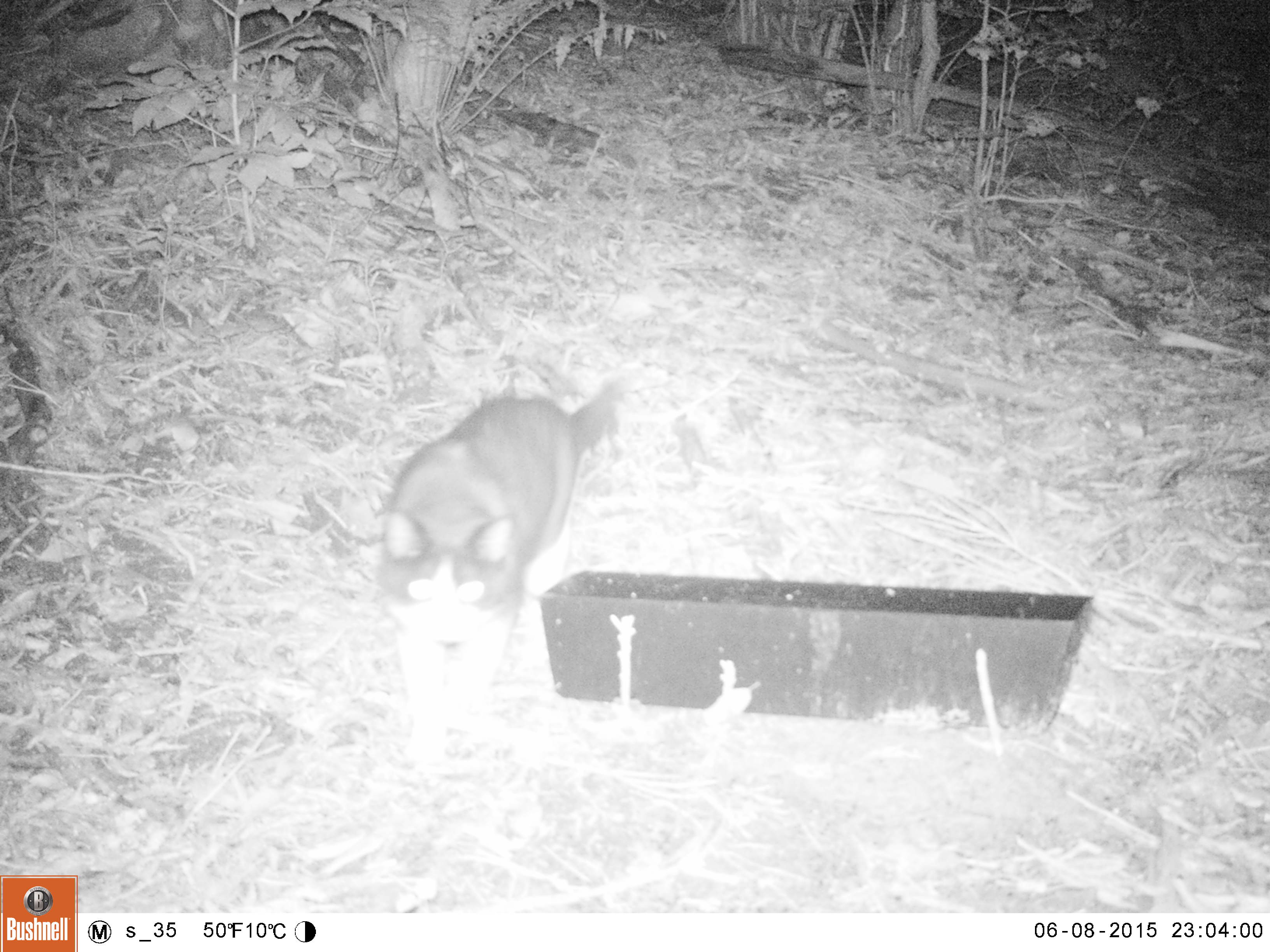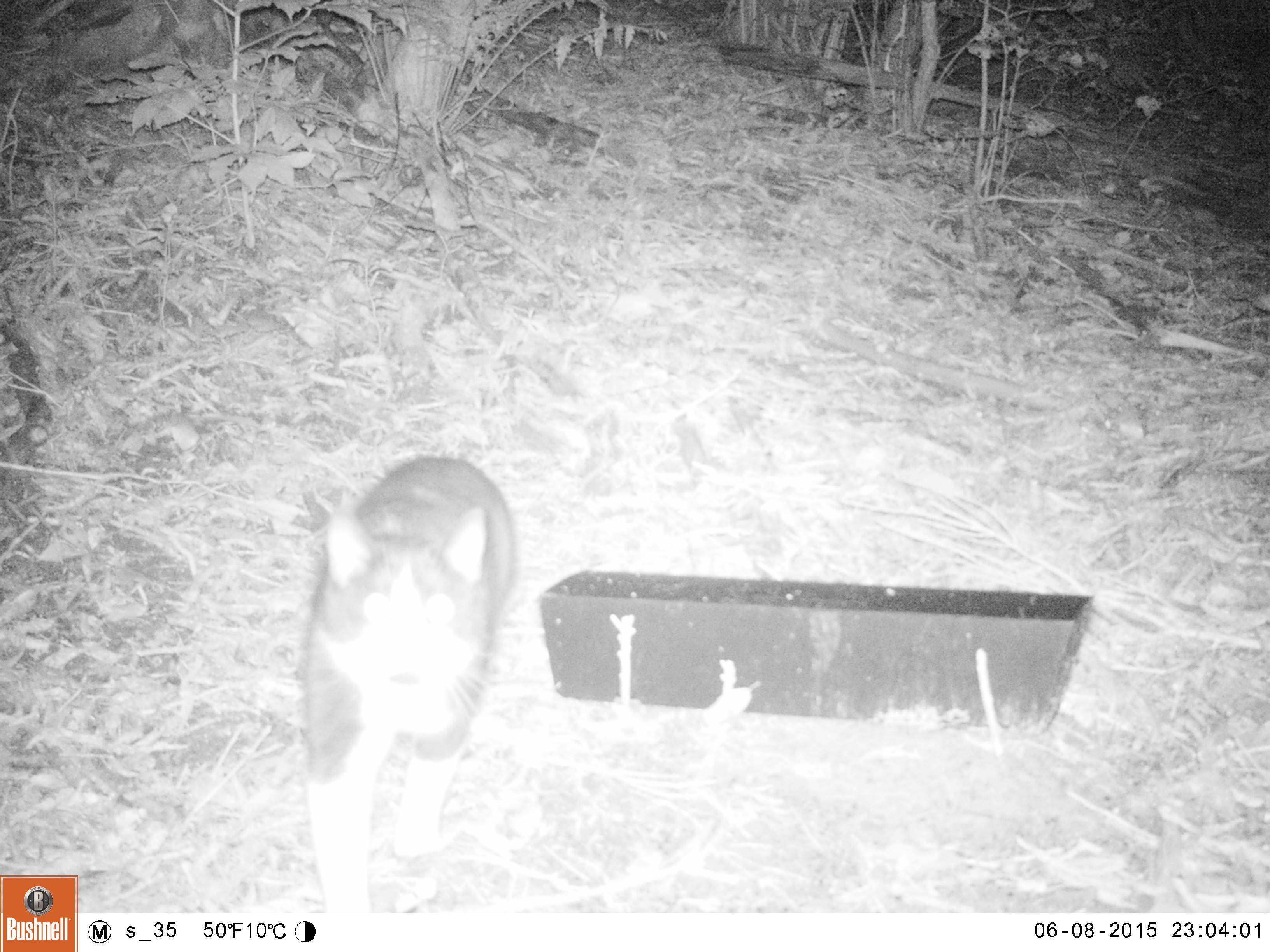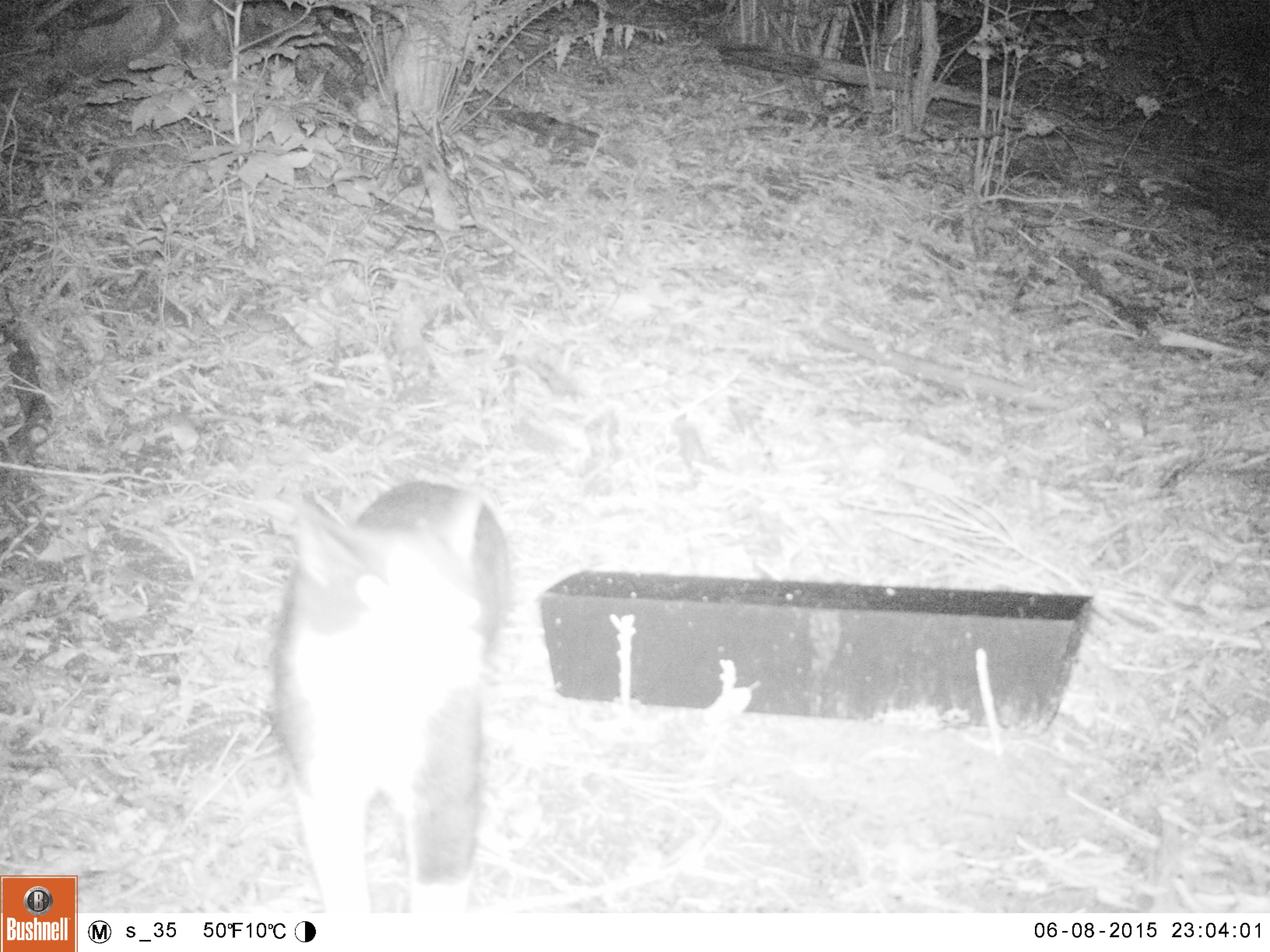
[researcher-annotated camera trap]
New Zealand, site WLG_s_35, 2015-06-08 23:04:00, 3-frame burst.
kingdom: Animalia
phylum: Chordata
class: Mammalia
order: Carnivora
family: Felidae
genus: Felis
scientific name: Felis catus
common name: domestic cat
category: cat